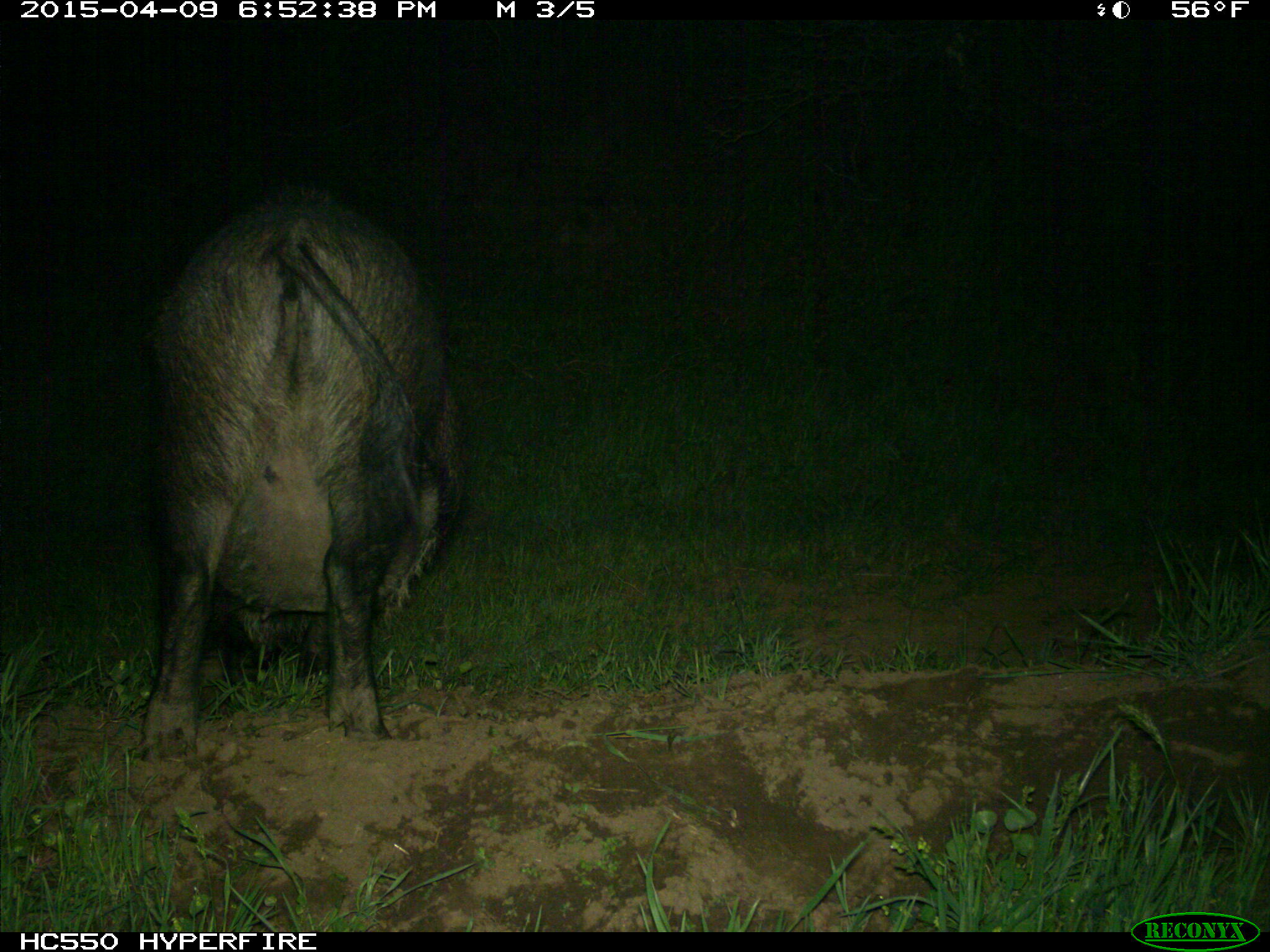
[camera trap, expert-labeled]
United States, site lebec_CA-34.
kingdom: Animalia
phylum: Chordata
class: Mammalia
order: Artiodactyla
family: Suidae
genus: Sus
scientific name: Sus scrofa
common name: wild boar